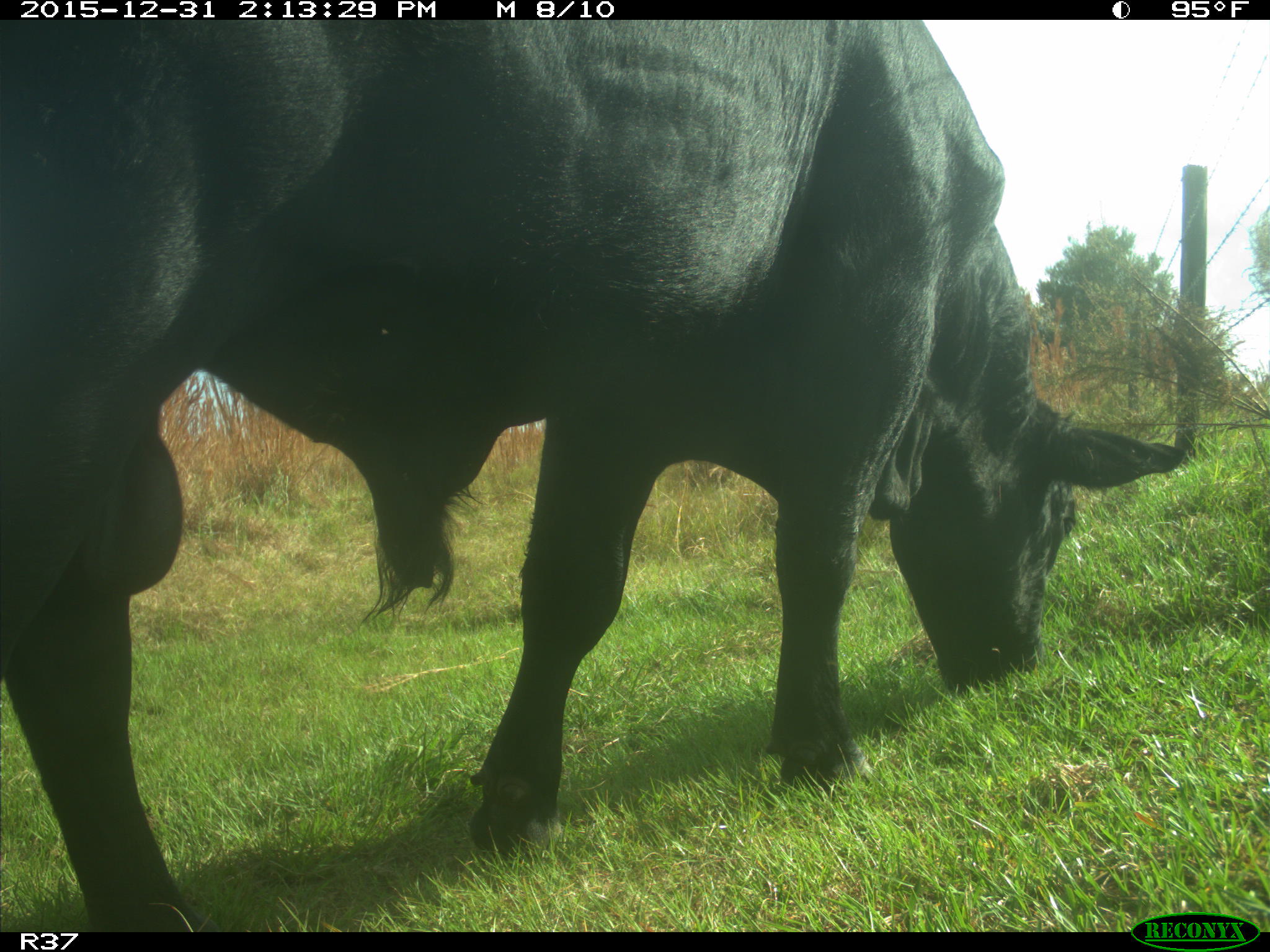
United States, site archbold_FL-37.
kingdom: Animalia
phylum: Chordata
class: Mammalia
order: Artiodactyla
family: Bovidae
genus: Bos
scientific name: Bos taurus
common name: domestic cow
Bos taurus (domestic cow).